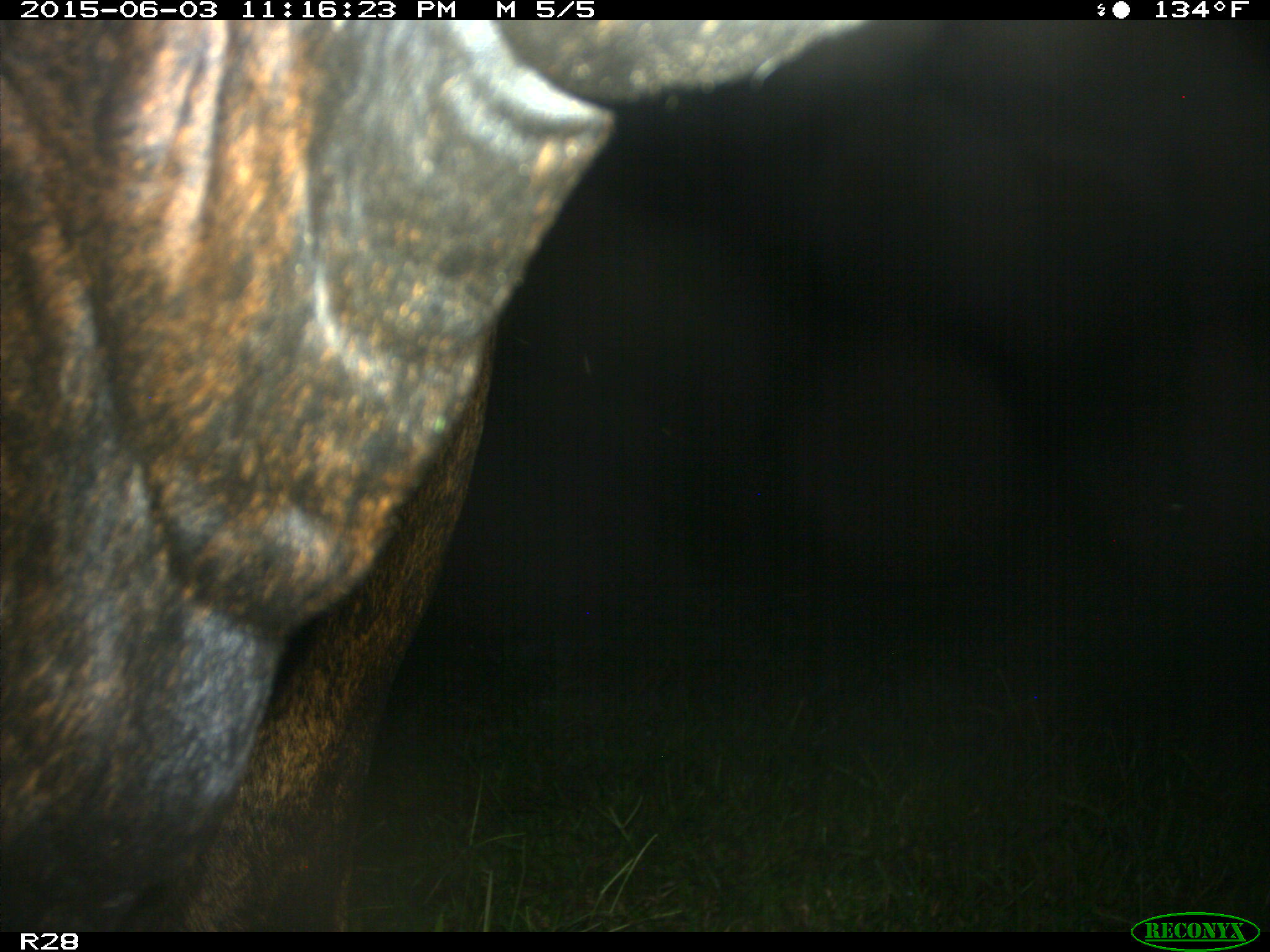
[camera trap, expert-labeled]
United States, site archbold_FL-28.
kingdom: Animalia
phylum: Chordata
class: Mammalia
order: Artiodactyla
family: Bovidae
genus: Bos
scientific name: Bos taurus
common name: domestic cow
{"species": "Bos taurus (domestic cow)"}